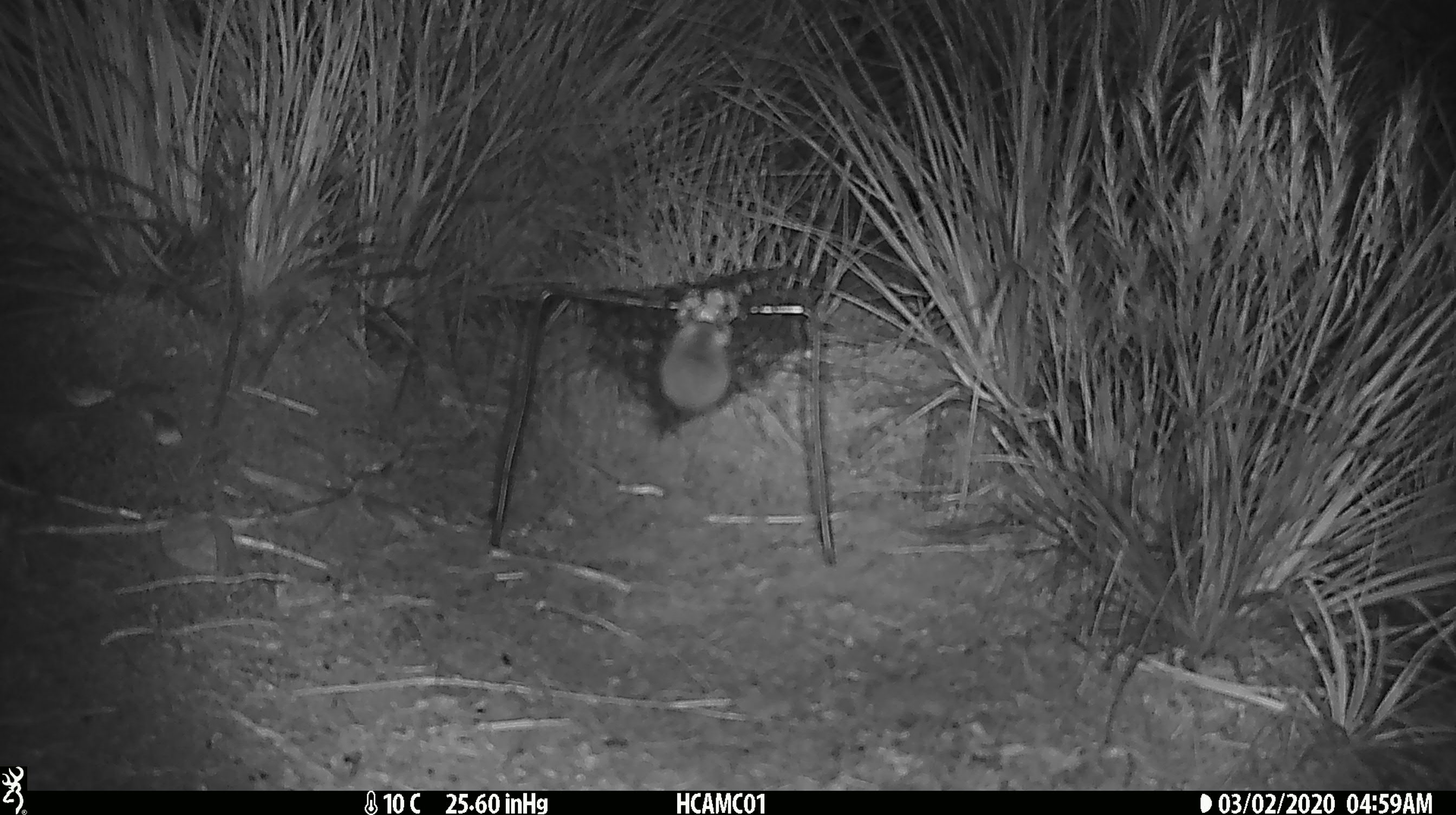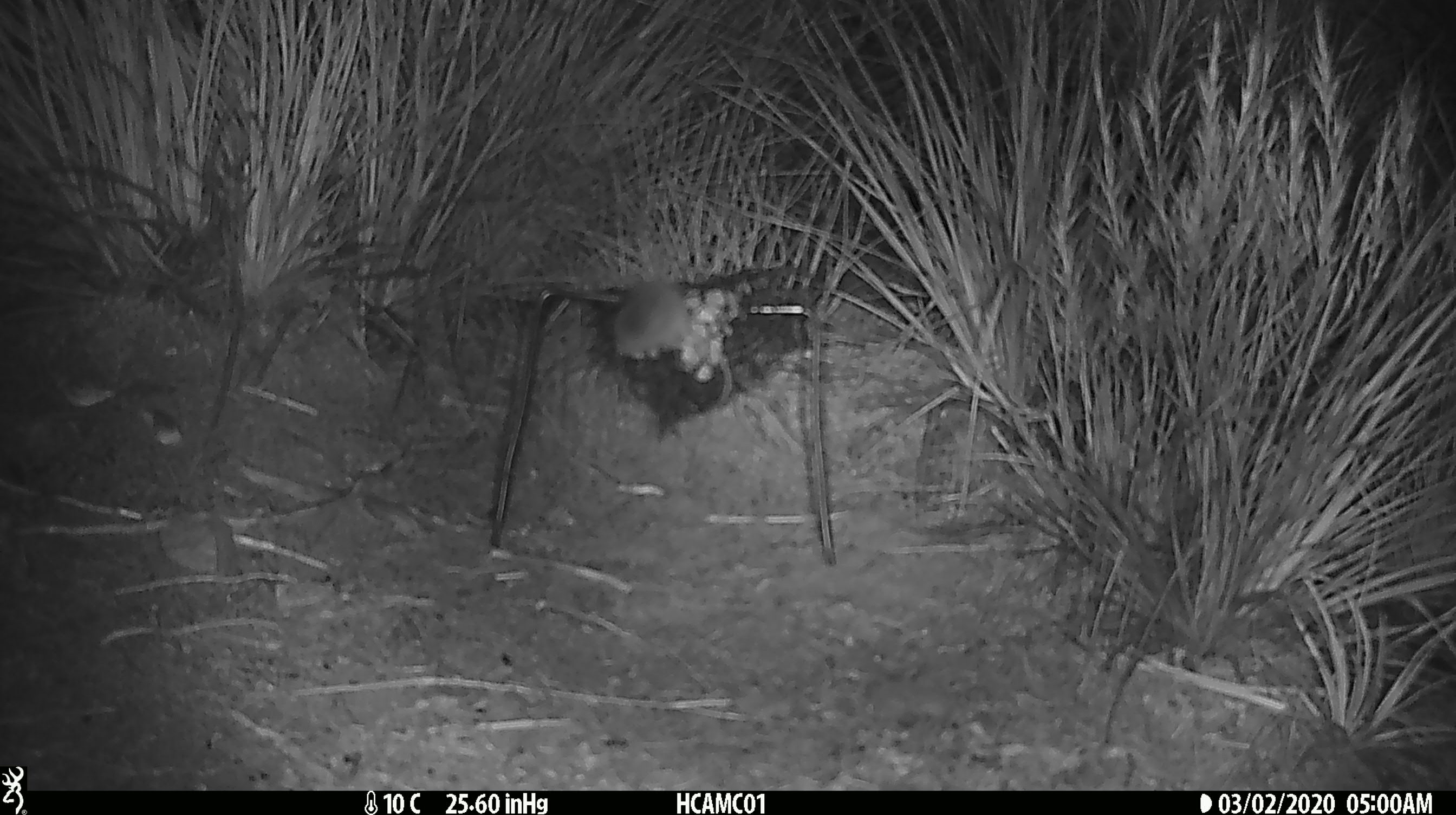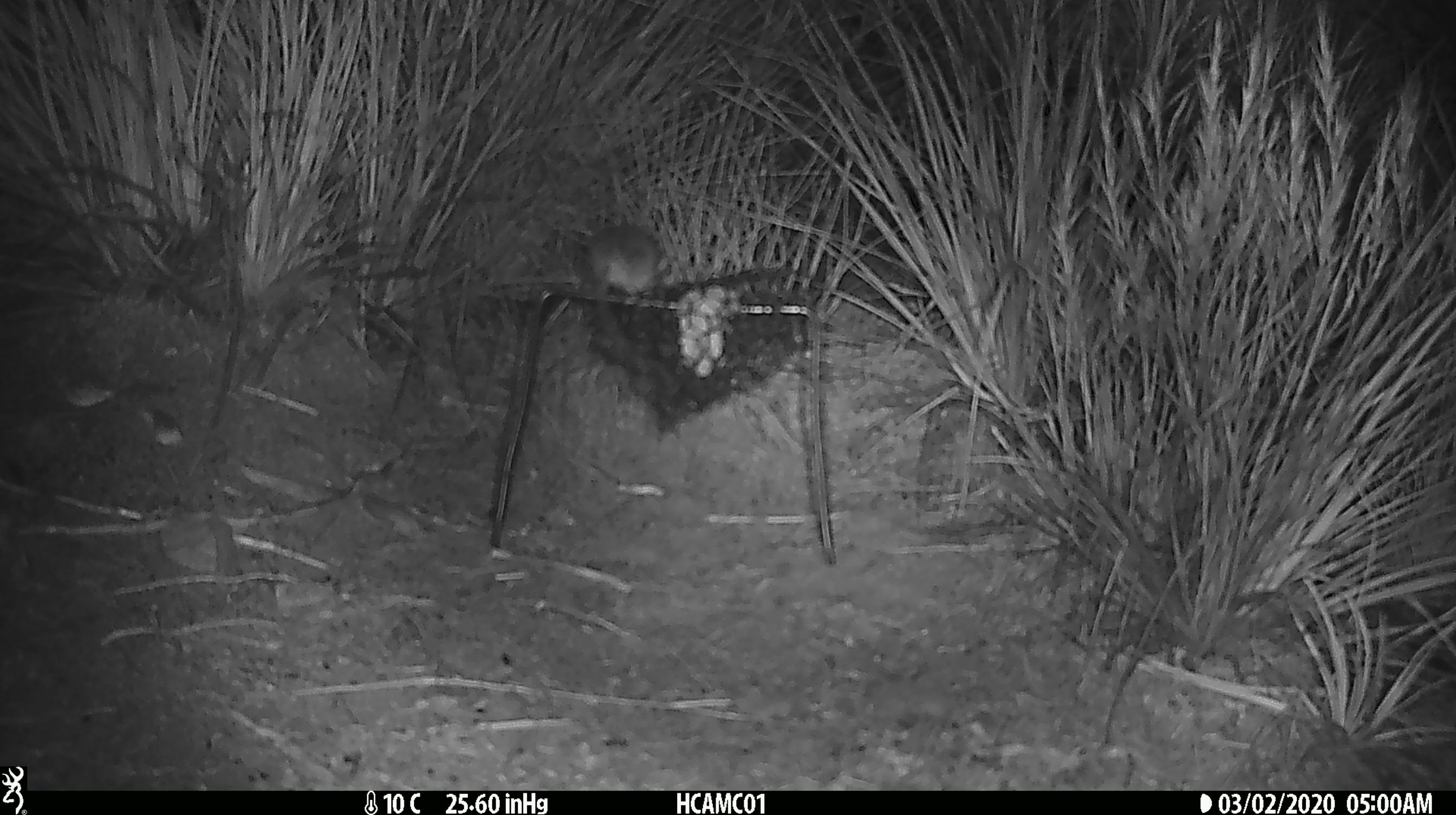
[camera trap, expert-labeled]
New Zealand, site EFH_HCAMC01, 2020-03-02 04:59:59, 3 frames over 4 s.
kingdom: Animalia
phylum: Chordata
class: Mammalia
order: Rodentia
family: Muridae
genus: Mus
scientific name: Mus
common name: mouse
Mouse (Mus).